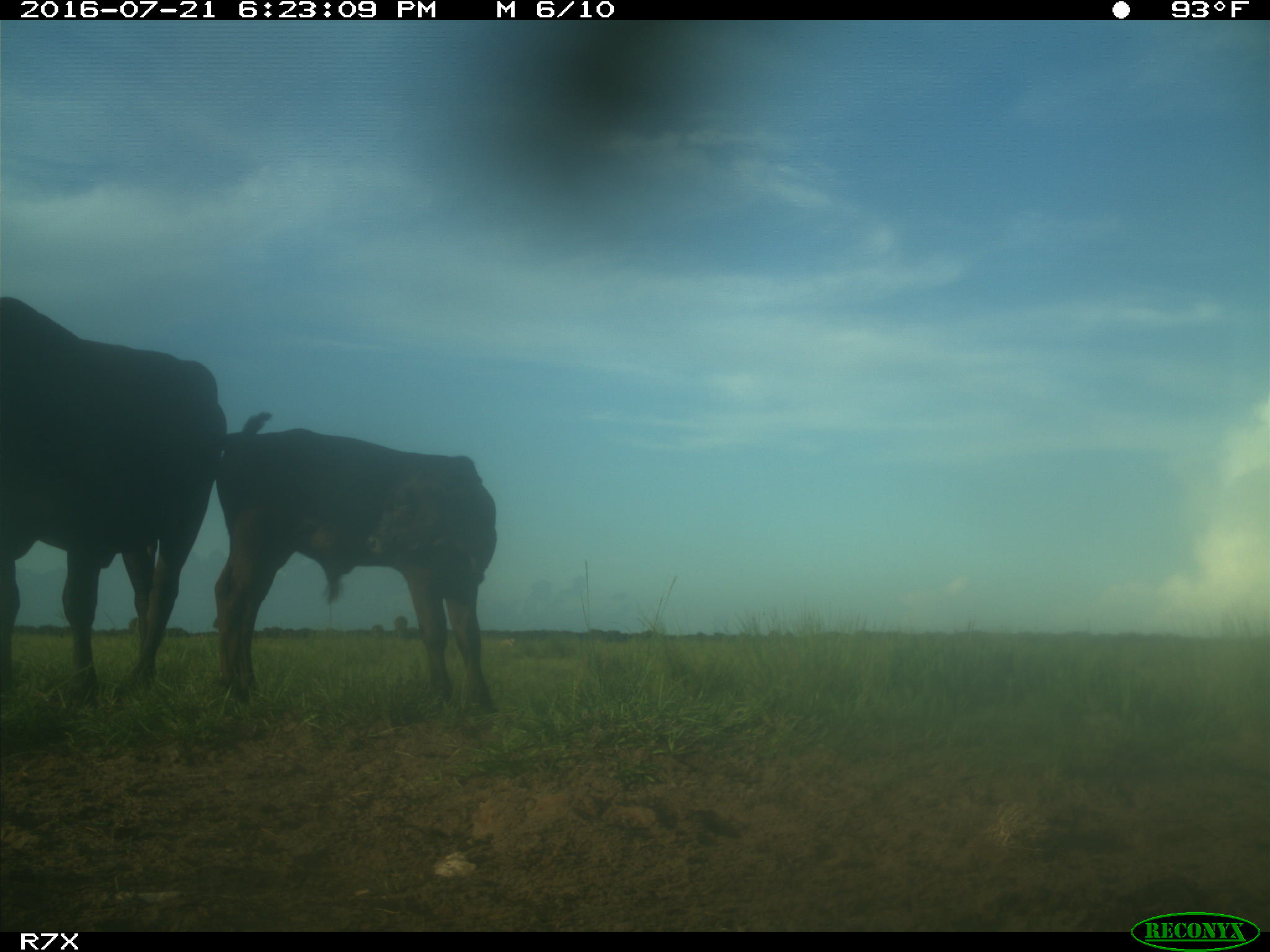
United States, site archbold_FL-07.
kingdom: Animalia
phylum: Chordata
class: Mammalia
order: Artiodactyla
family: Bovidae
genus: Bos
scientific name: Bos taurus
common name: domestic cow